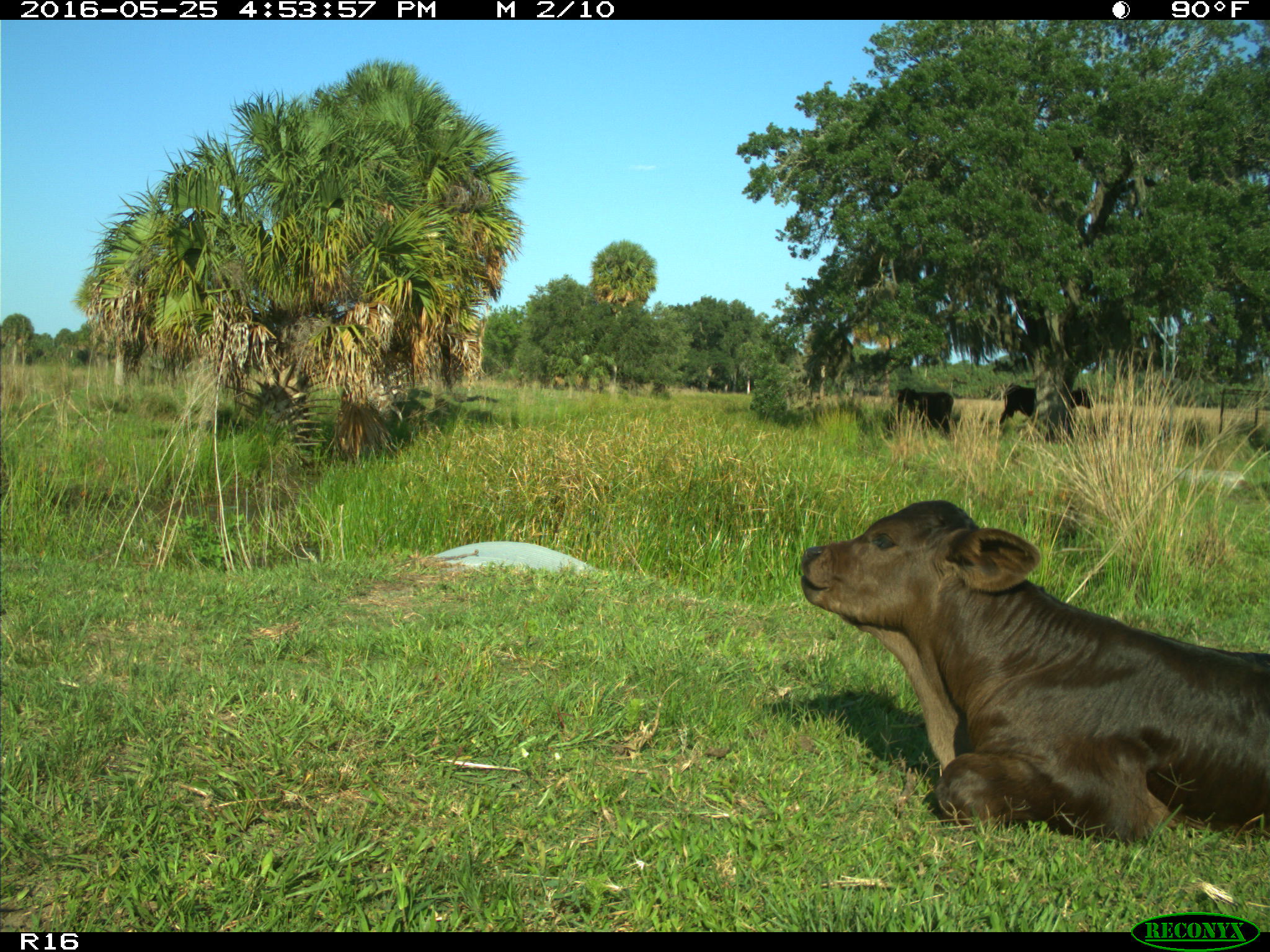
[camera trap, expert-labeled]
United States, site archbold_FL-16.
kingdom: Animalia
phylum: Chordata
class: Mammalia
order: Artiodactyla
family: Bovidae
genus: Bos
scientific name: Bos taurus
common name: domestic cow